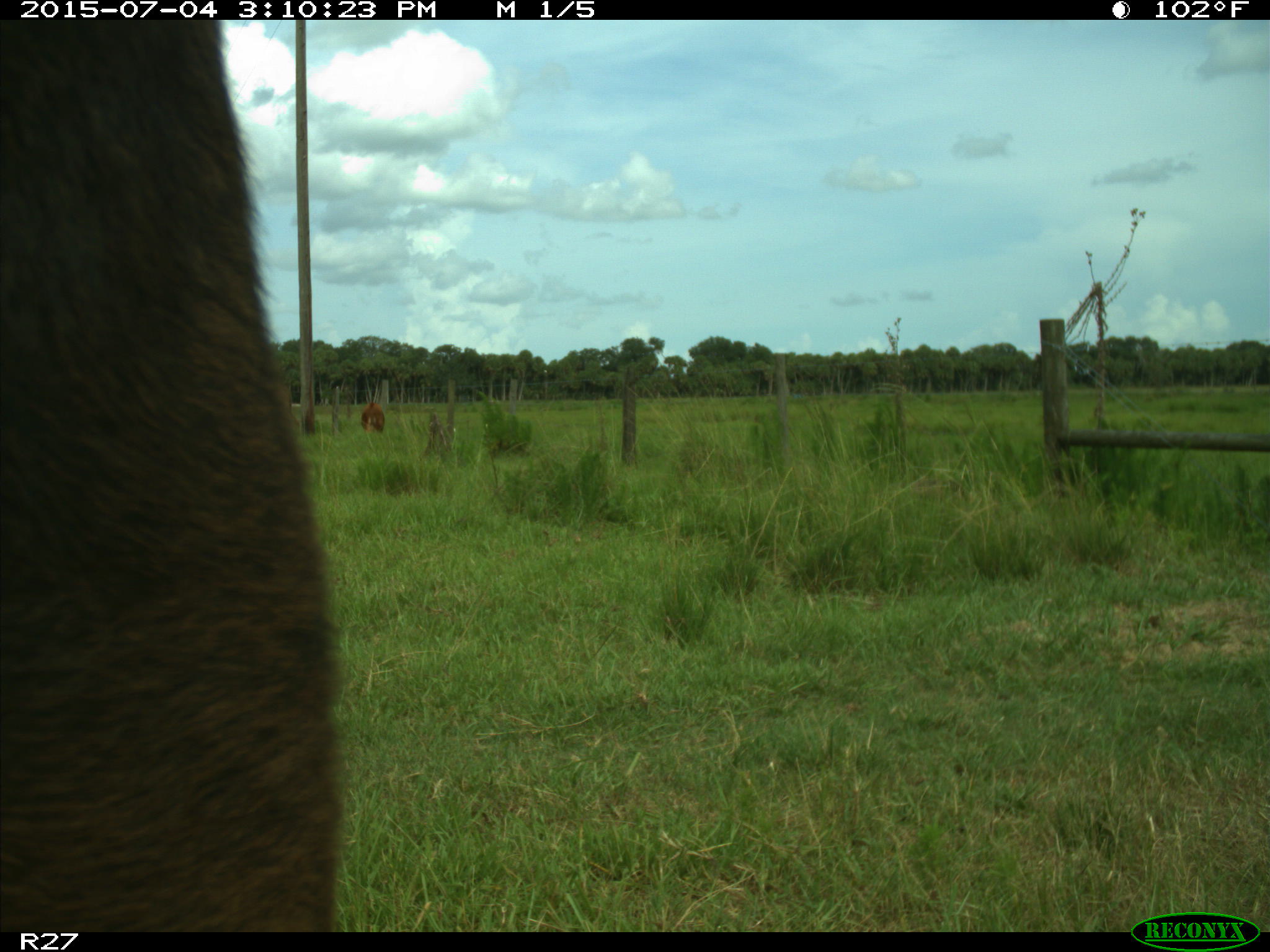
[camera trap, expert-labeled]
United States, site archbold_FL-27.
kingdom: Animalia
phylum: Chordata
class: Mammalia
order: Artiodactyla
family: Bovidae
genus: Bos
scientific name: Bos taurus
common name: domestic cow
Bos taurus (domestic cow).